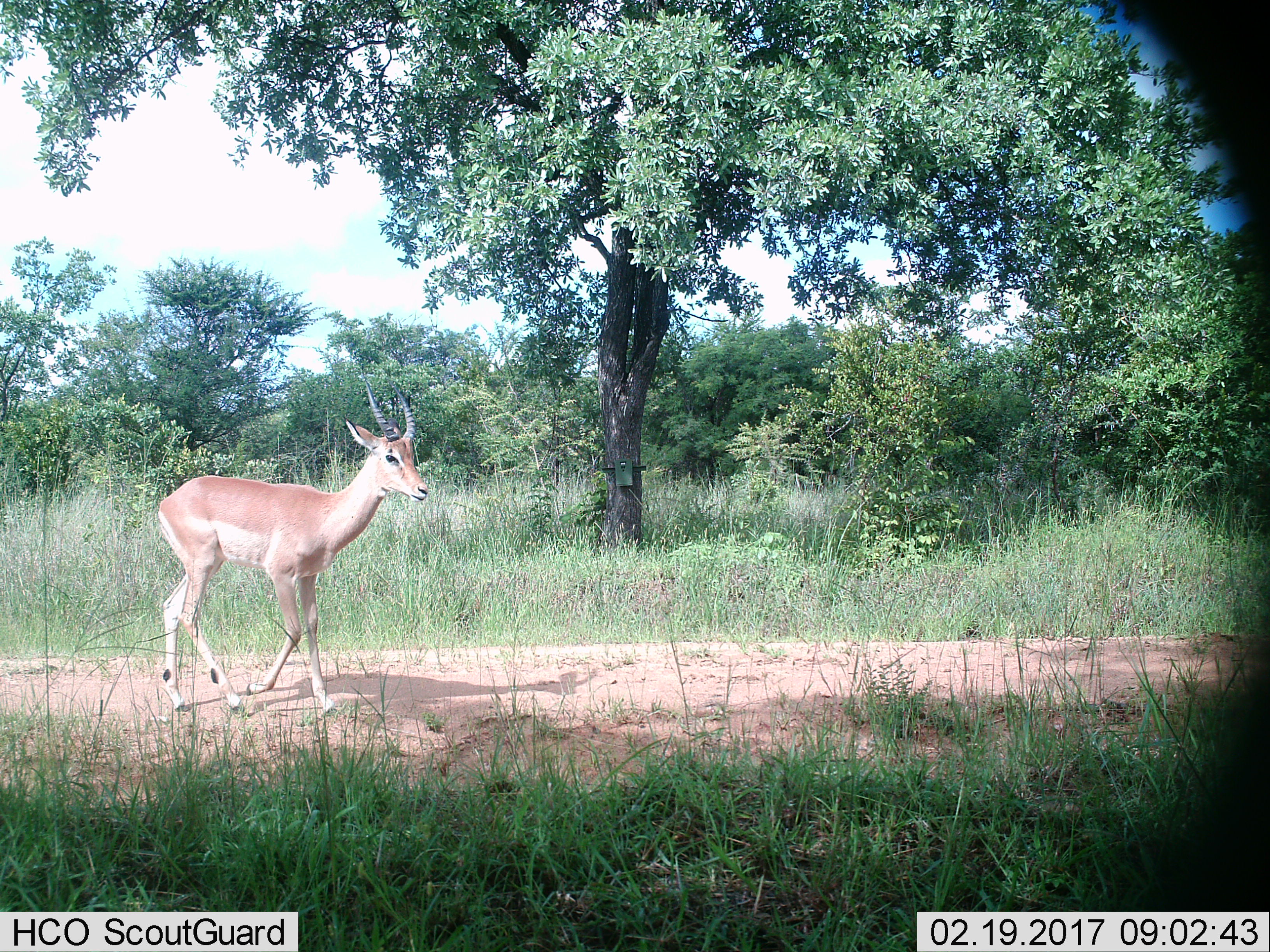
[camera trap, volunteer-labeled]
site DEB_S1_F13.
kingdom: Animalia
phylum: Chordata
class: Mammalia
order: Artiodactyla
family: Bovidae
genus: Aepyceros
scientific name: Aepyceros melampus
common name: impala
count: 1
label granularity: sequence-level